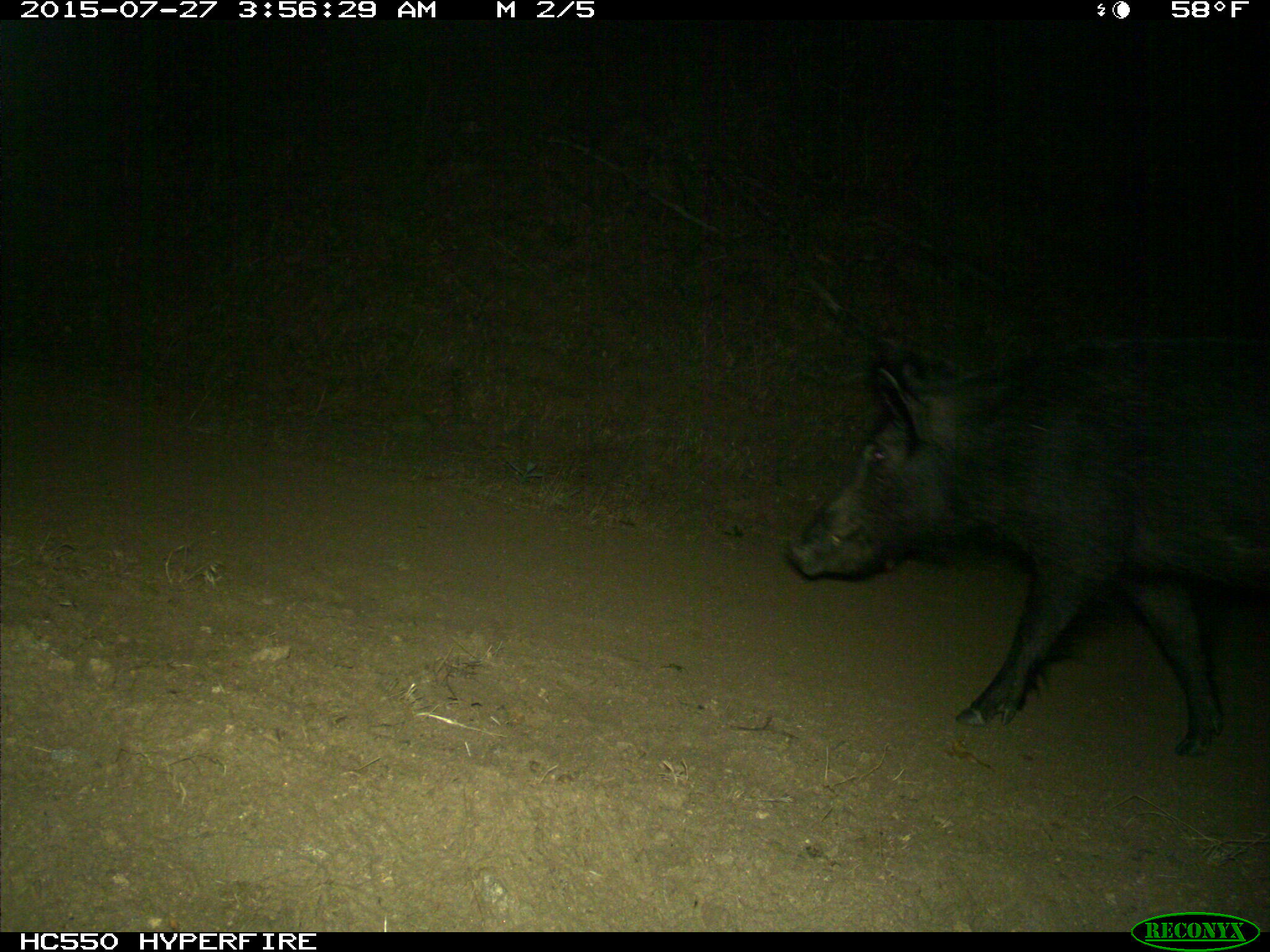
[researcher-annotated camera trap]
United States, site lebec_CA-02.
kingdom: Animalia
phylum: Chordata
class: Mammalia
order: Artiodactyla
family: Suidae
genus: Sus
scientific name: Sus scrofa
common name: wild boar